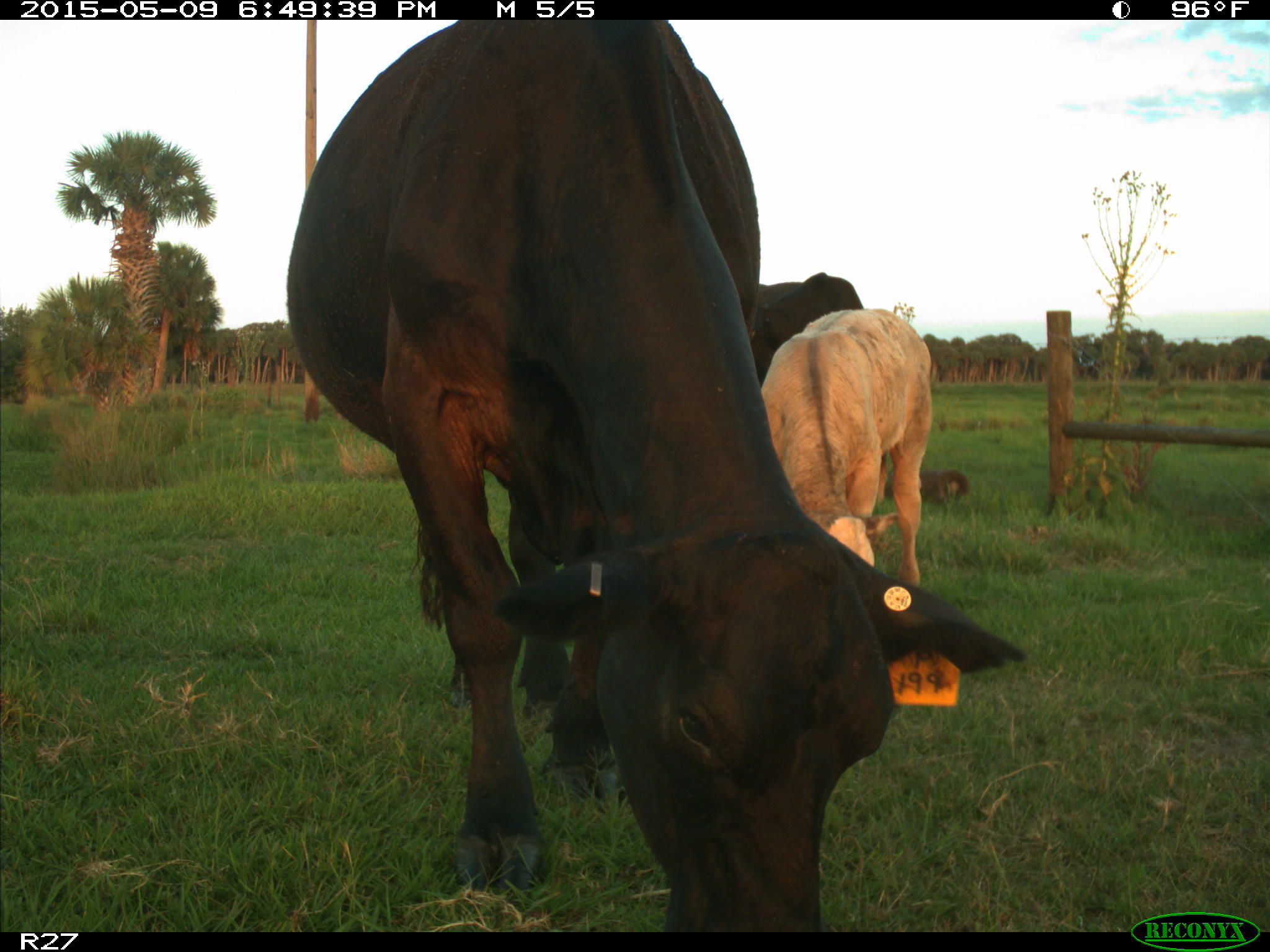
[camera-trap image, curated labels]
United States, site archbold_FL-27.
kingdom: Animalia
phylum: Chordata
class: Mammalia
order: Artiodactyla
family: Bovidae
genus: Bos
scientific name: Bos taurus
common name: domestic cow